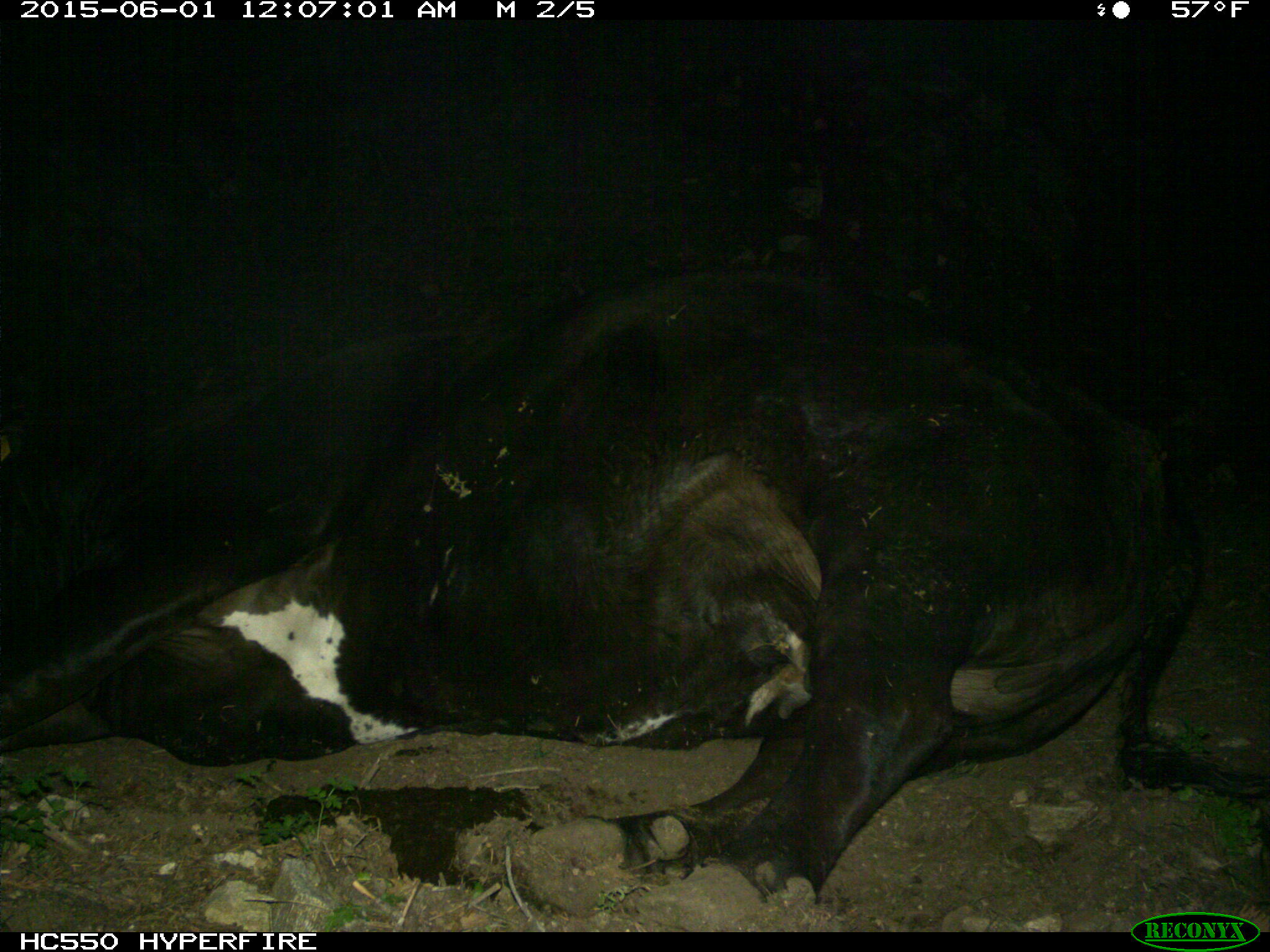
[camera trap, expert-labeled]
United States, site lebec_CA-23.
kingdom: Animalia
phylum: Chordata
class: Mammalia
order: Artiodactyla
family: Bovidae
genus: Bos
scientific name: Bos taurus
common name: domestic cow